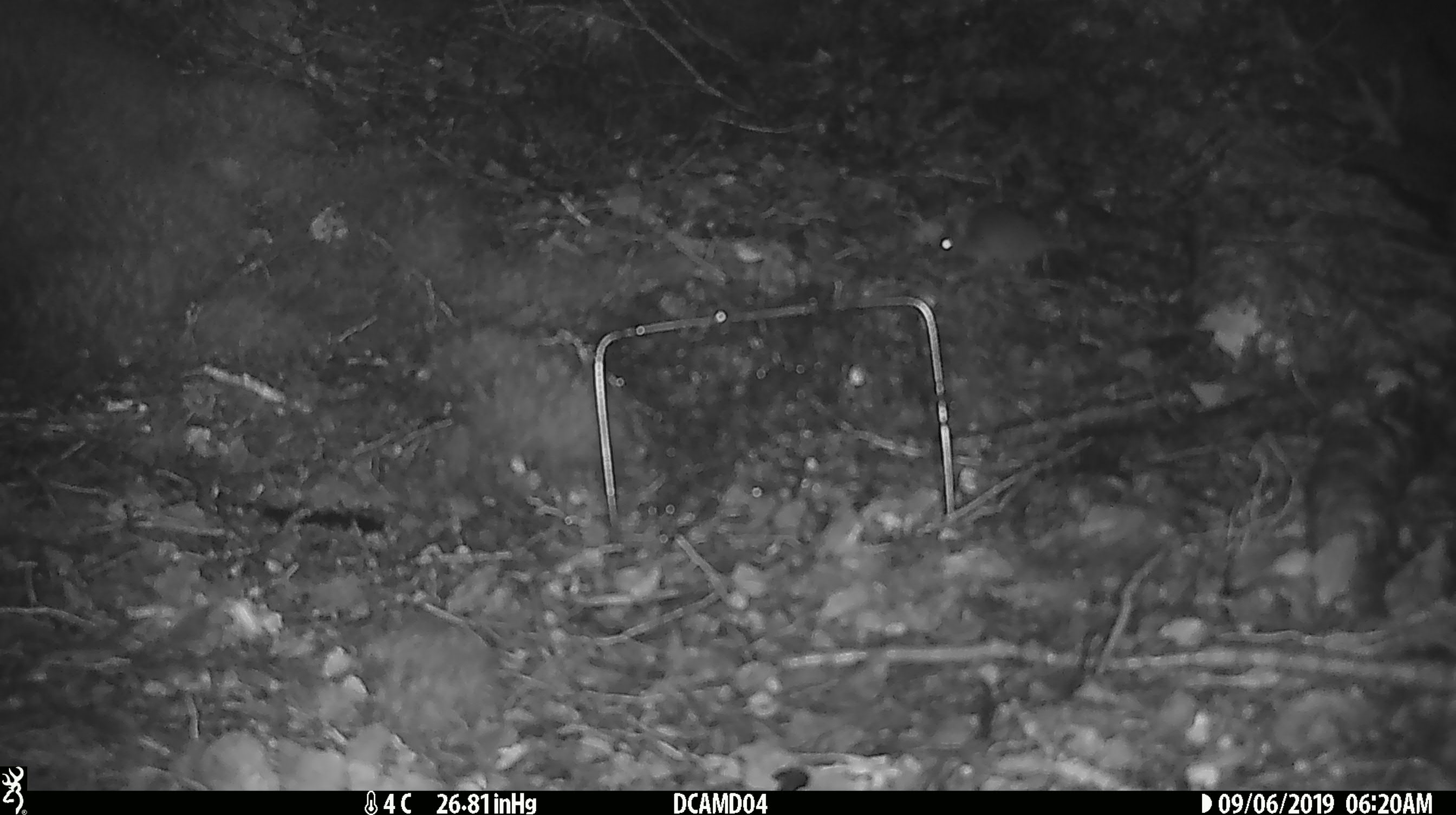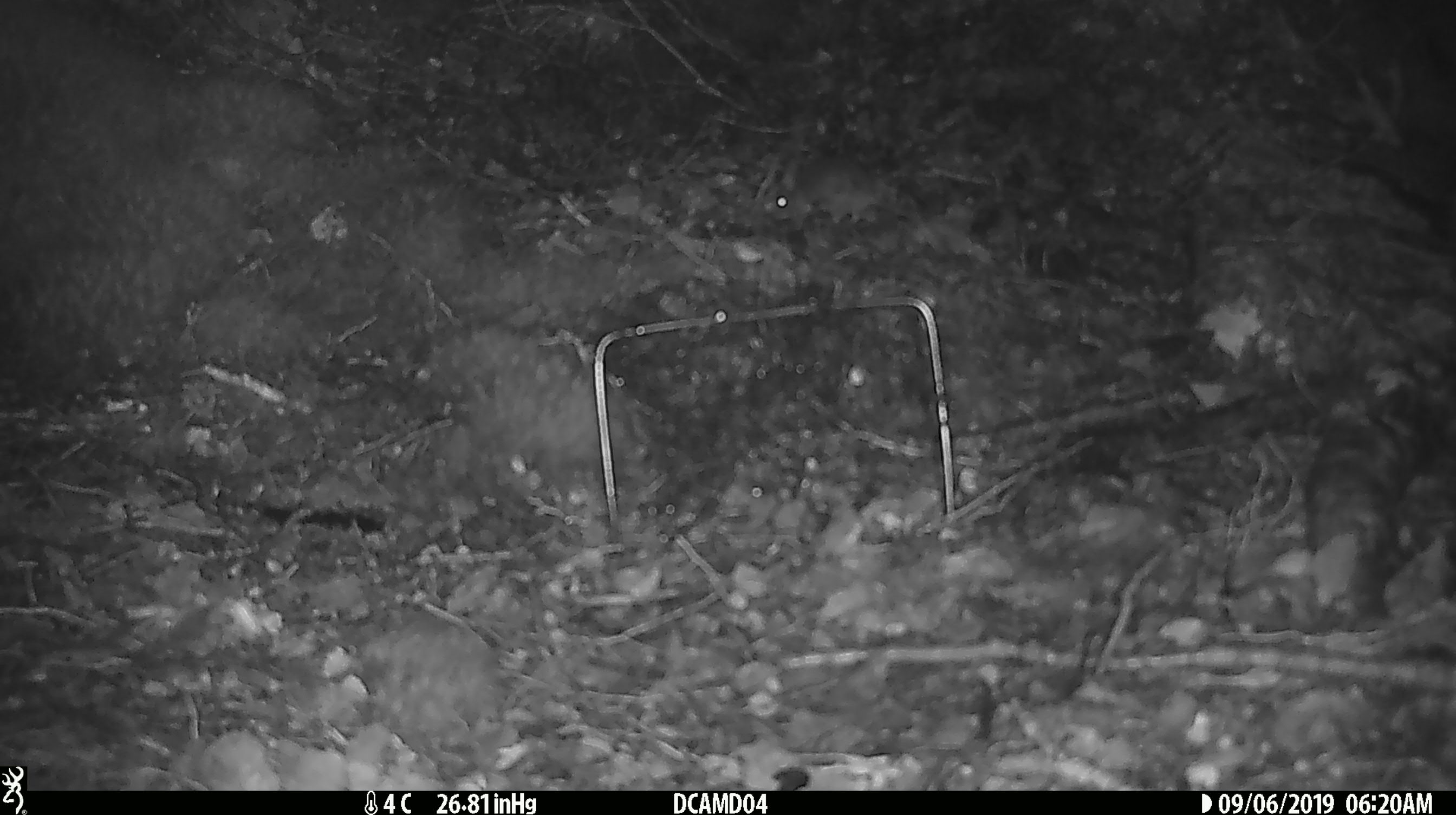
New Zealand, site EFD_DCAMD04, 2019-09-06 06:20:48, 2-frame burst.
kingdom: Animalia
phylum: Chordata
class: Mammalia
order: Rodentia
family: Muridae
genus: Mus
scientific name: Mus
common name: mouse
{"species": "mouse (Mus)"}